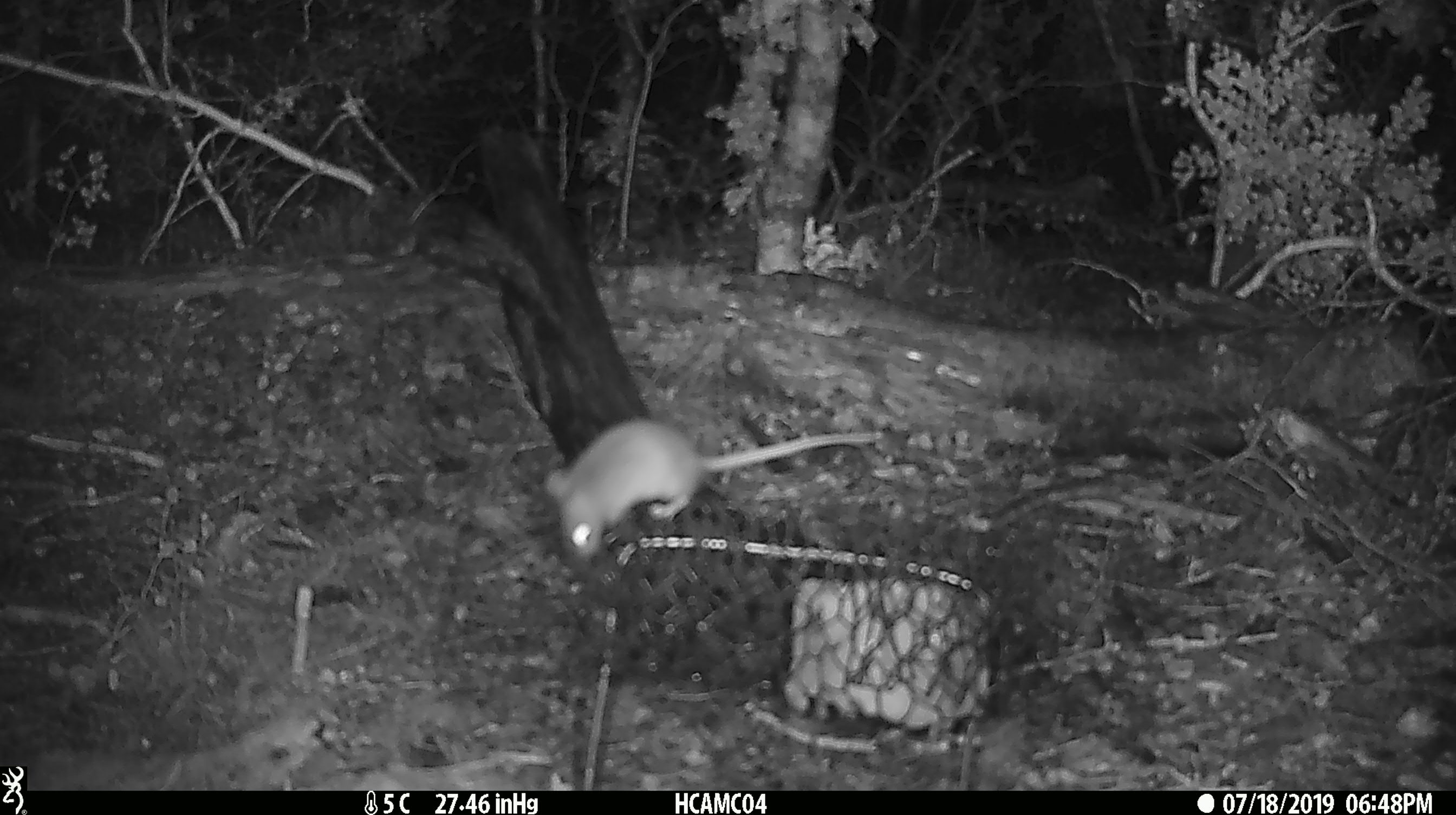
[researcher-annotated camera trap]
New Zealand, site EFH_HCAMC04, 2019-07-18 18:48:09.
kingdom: Animalia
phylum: Chordata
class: Mammalia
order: Rodentia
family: Muridae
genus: Mus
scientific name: Mus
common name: mouse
Mouse (Mus).